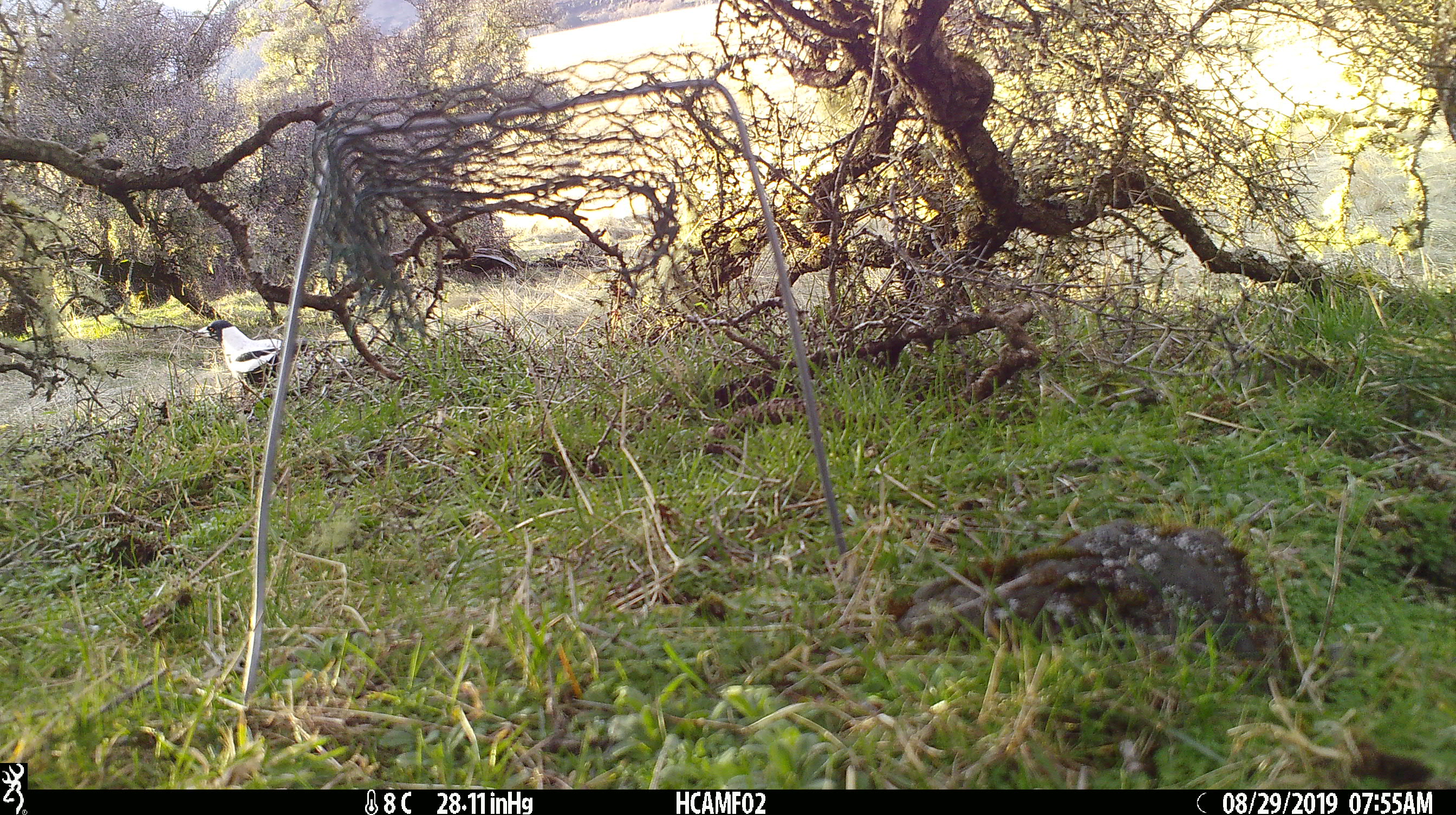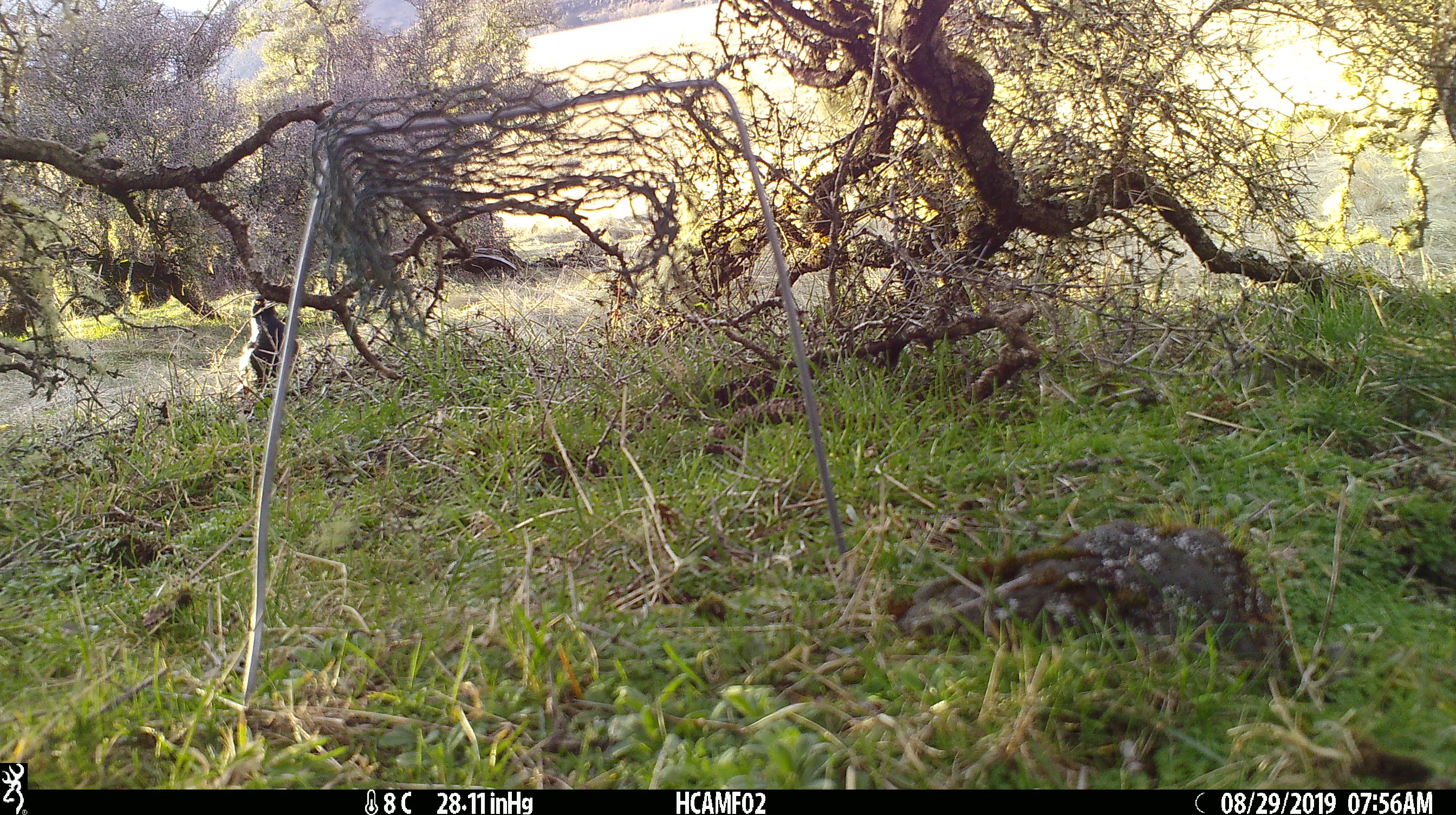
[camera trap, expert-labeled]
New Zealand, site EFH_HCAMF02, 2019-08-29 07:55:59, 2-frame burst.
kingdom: Animalia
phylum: Chordata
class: Aves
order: Passeriformes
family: Artamidae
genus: Gymnorhina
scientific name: Gymnorhina tibicen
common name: australian magpie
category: magpie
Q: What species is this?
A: Magpie (australian magpie) (Gymnorhina tibicen).